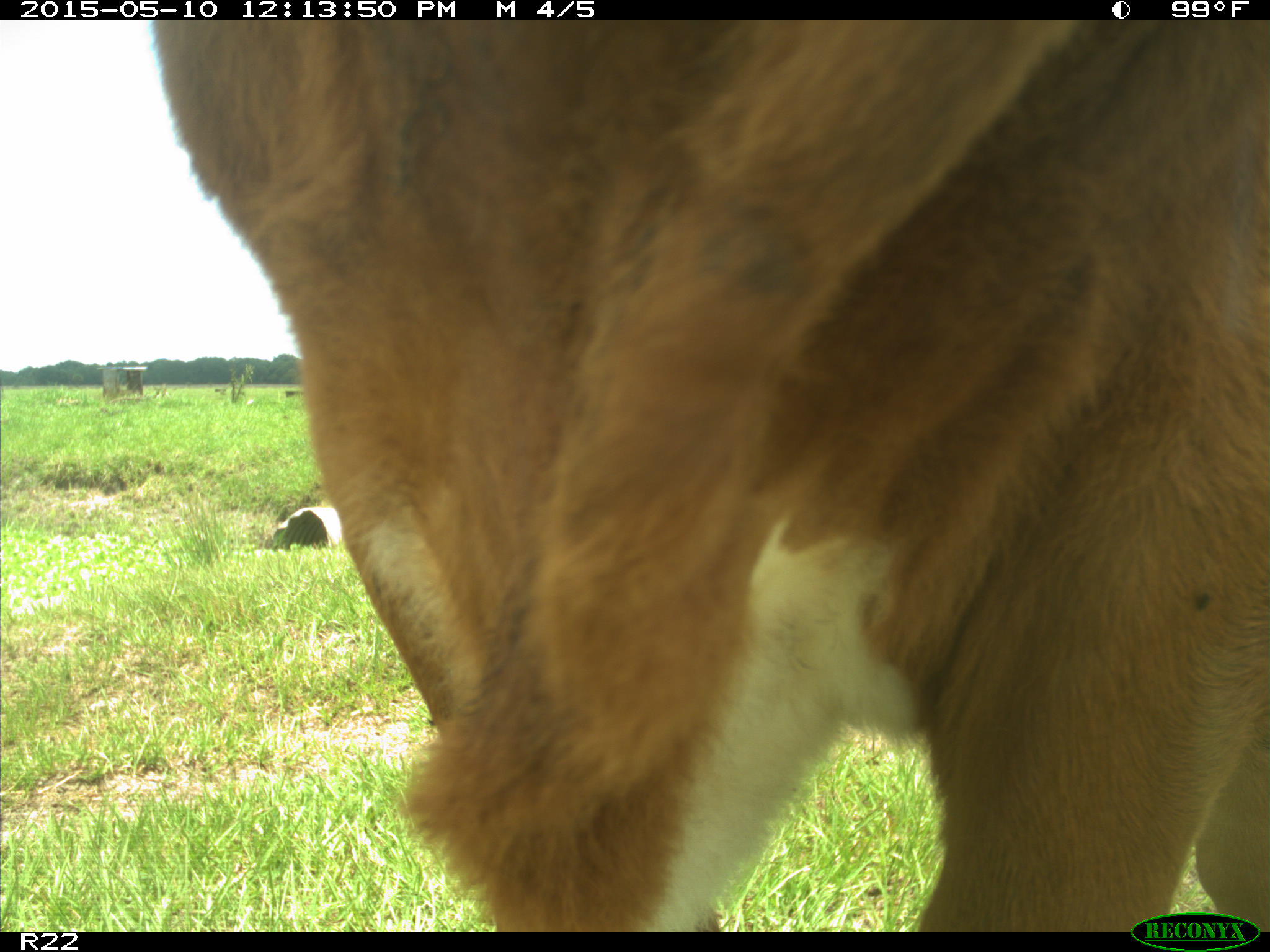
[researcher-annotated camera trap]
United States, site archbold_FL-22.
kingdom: Animalia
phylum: Chordata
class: Mammalia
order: Artiodactyla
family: Bovidae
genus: Bos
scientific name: Bos taurus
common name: domestic cow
Bos taurus (domestic cow).